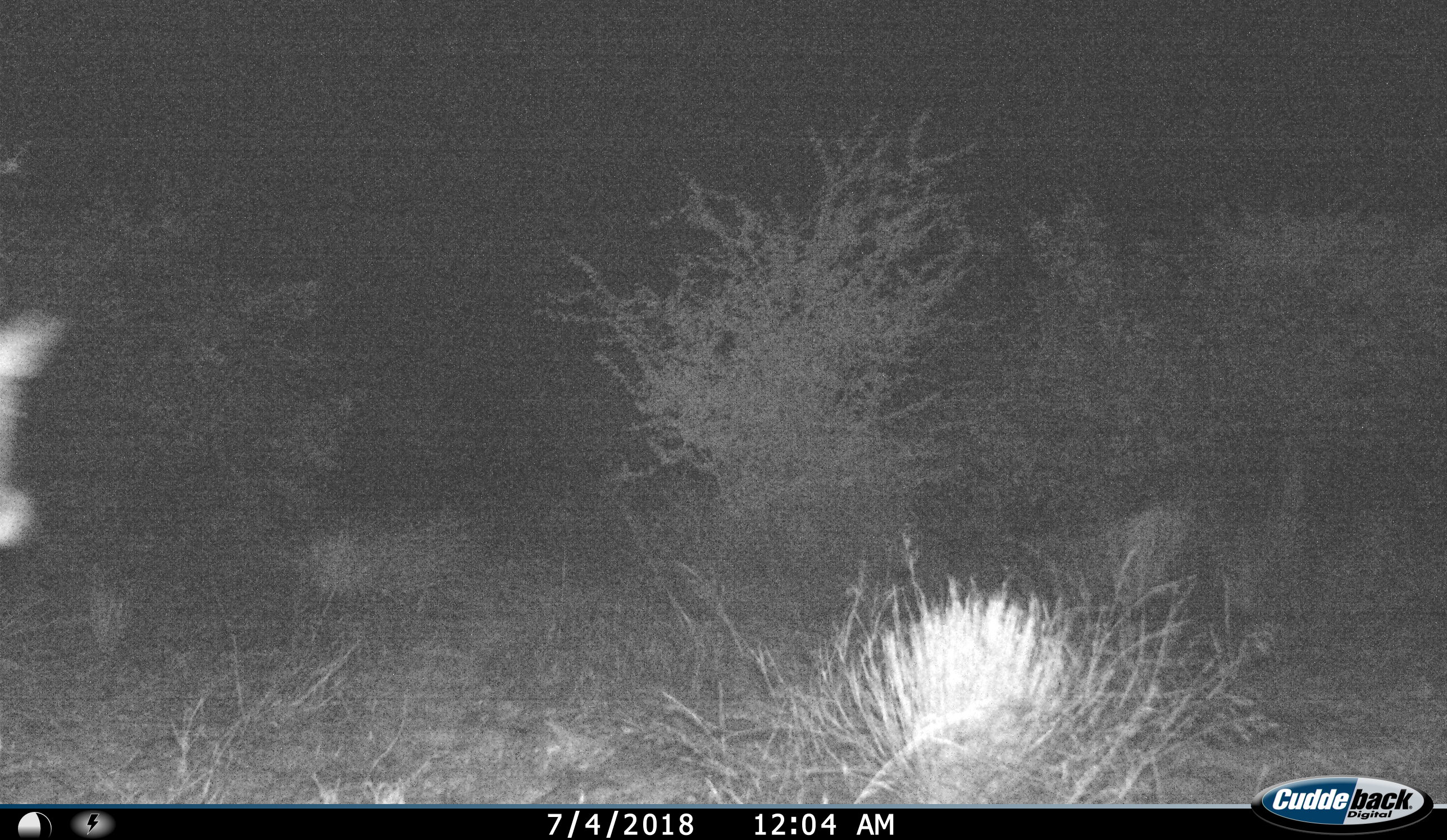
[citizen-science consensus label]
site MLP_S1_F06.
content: unidentified animal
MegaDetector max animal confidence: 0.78